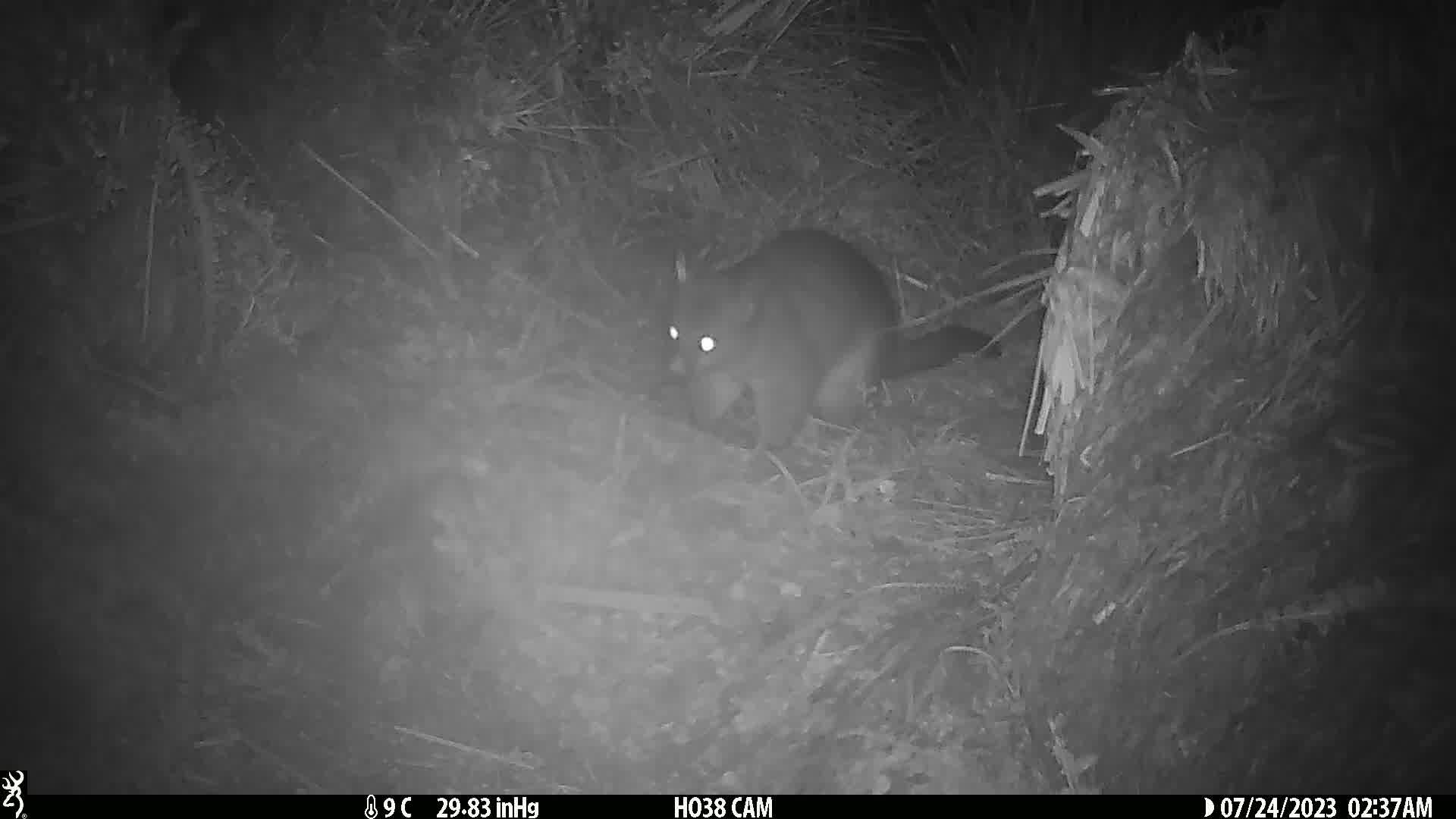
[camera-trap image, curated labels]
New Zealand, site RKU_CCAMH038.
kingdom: Animalia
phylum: Chordata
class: Mammalia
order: Diprotodontia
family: Phalangeridae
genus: Trichosurus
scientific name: Trichosurus vulpecula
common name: common brushtail possum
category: possum